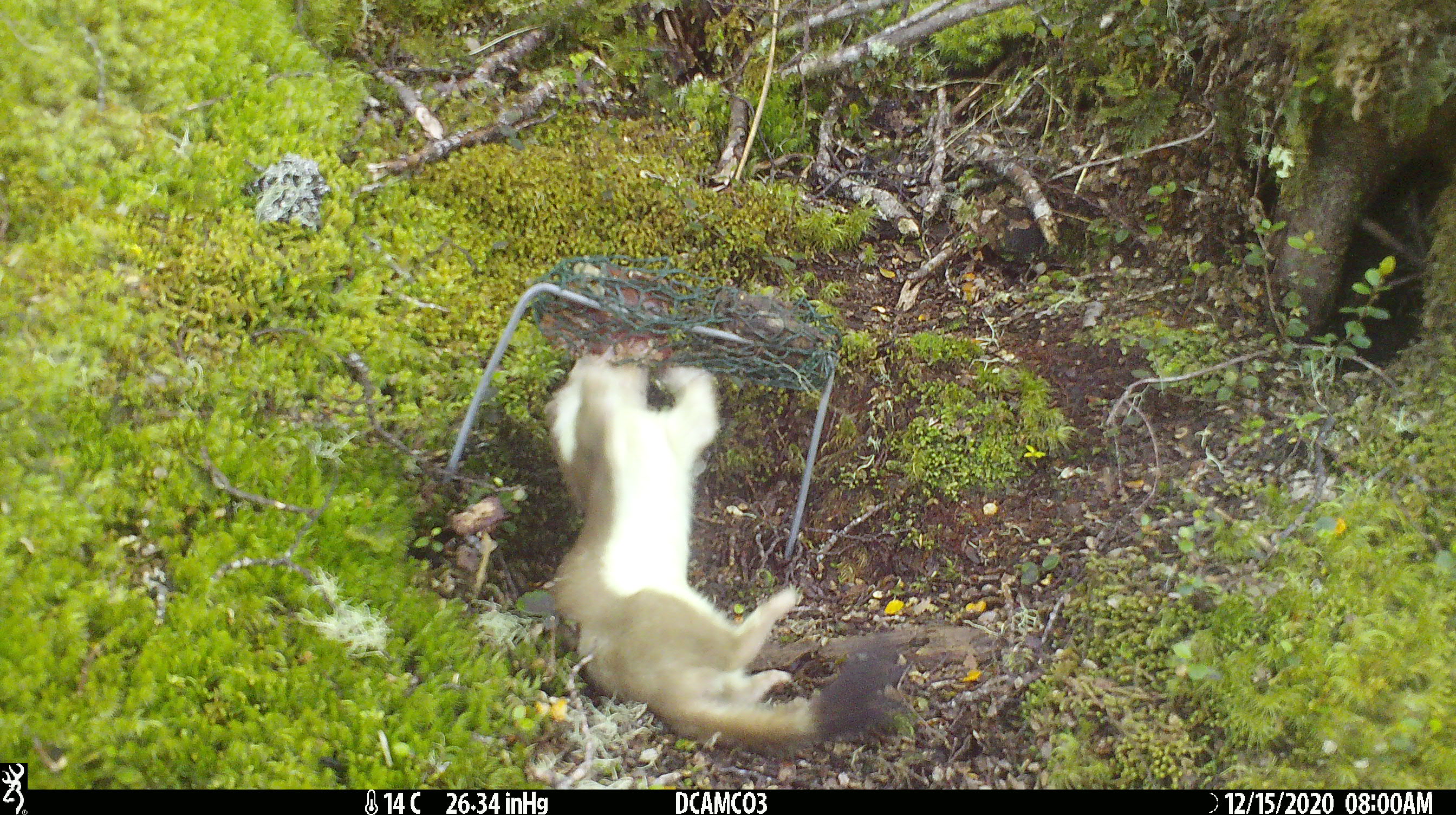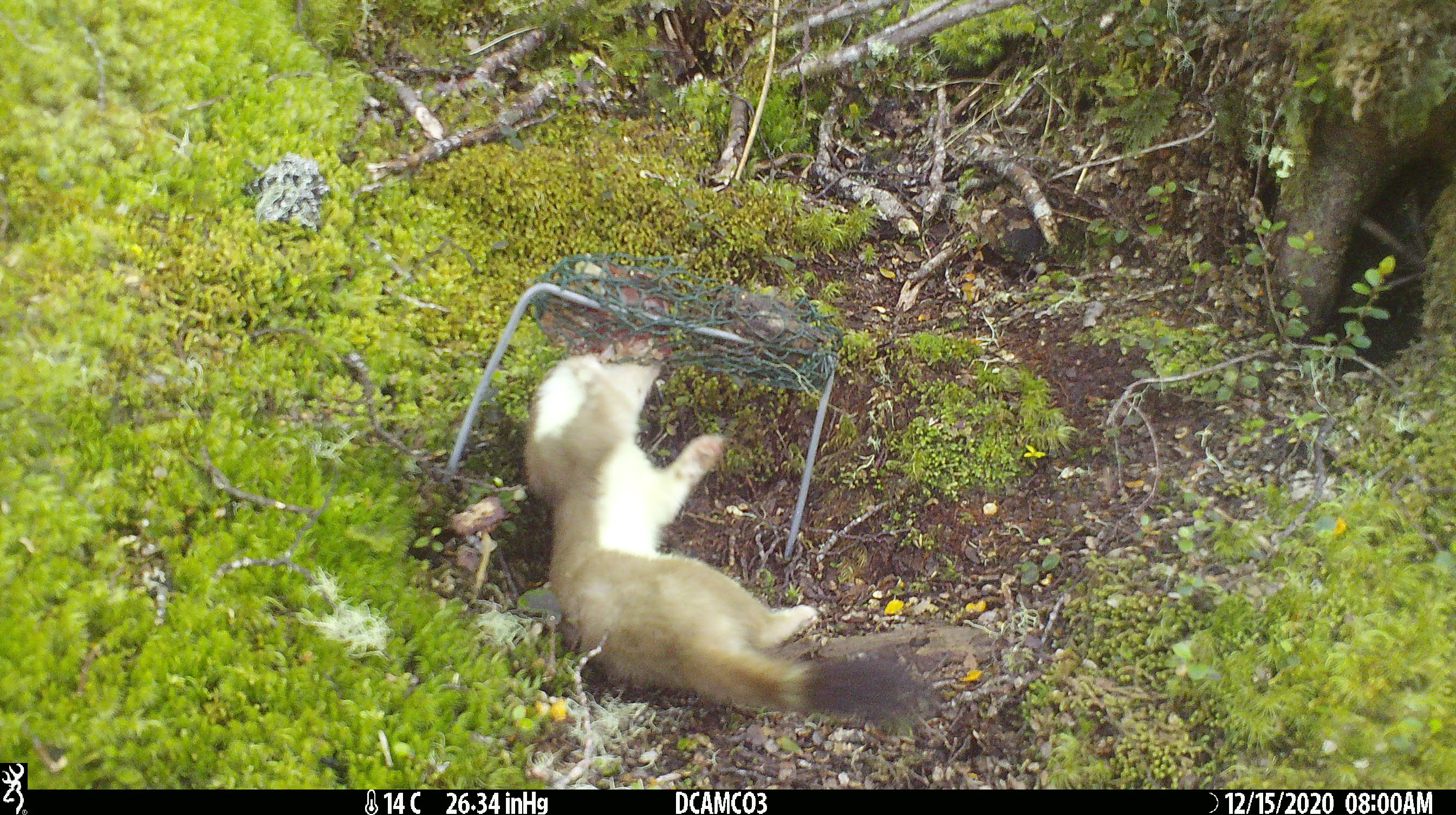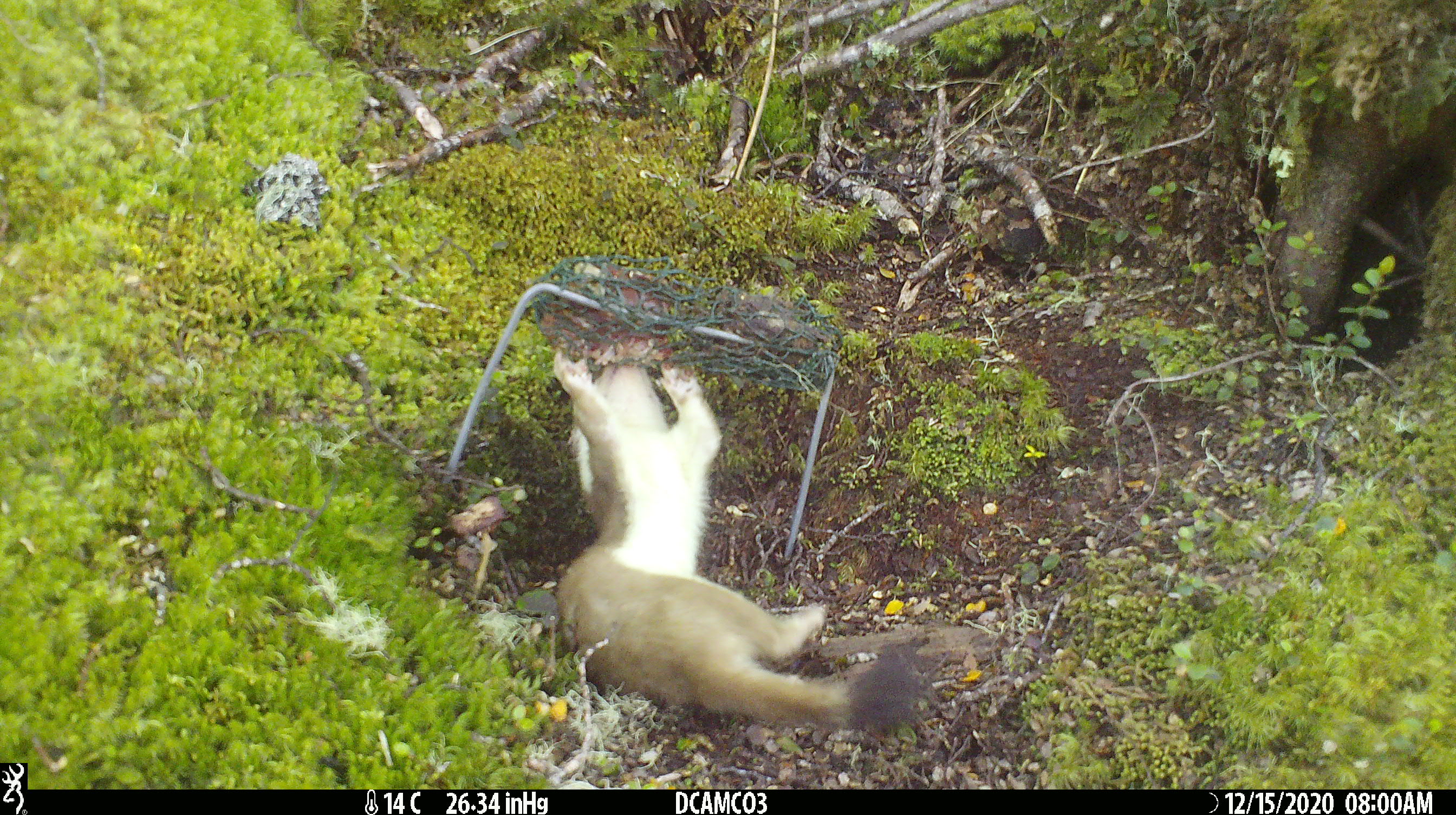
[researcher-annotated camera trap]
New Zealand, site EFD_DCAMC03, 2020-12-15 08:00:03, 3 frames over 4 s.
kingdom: Animalia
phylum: Chordata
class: Mammalia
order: Carnivora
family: Mustelidae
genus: Mustela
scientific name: Mustela erminea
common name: stoat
Stoat (Mustela erminea).